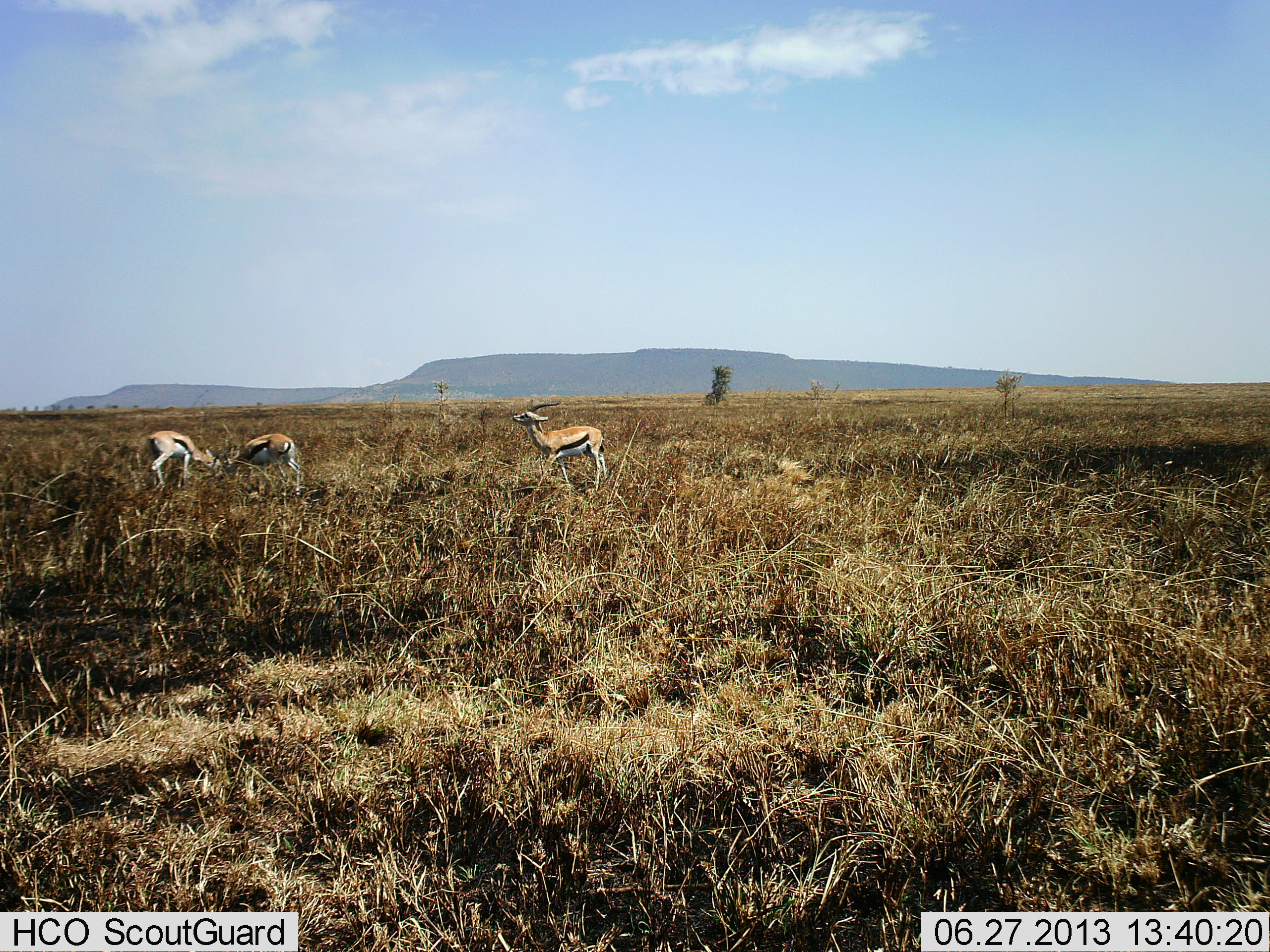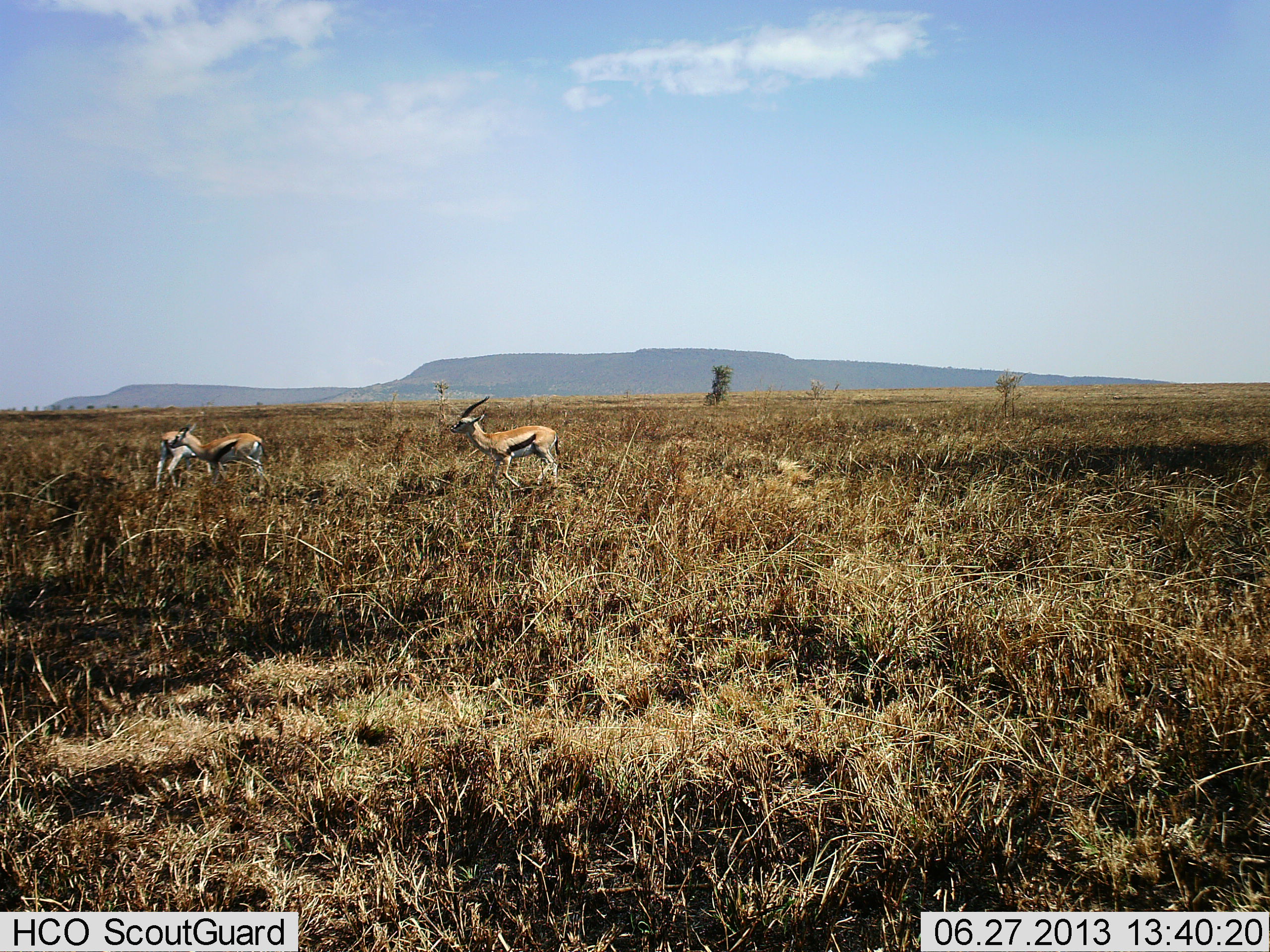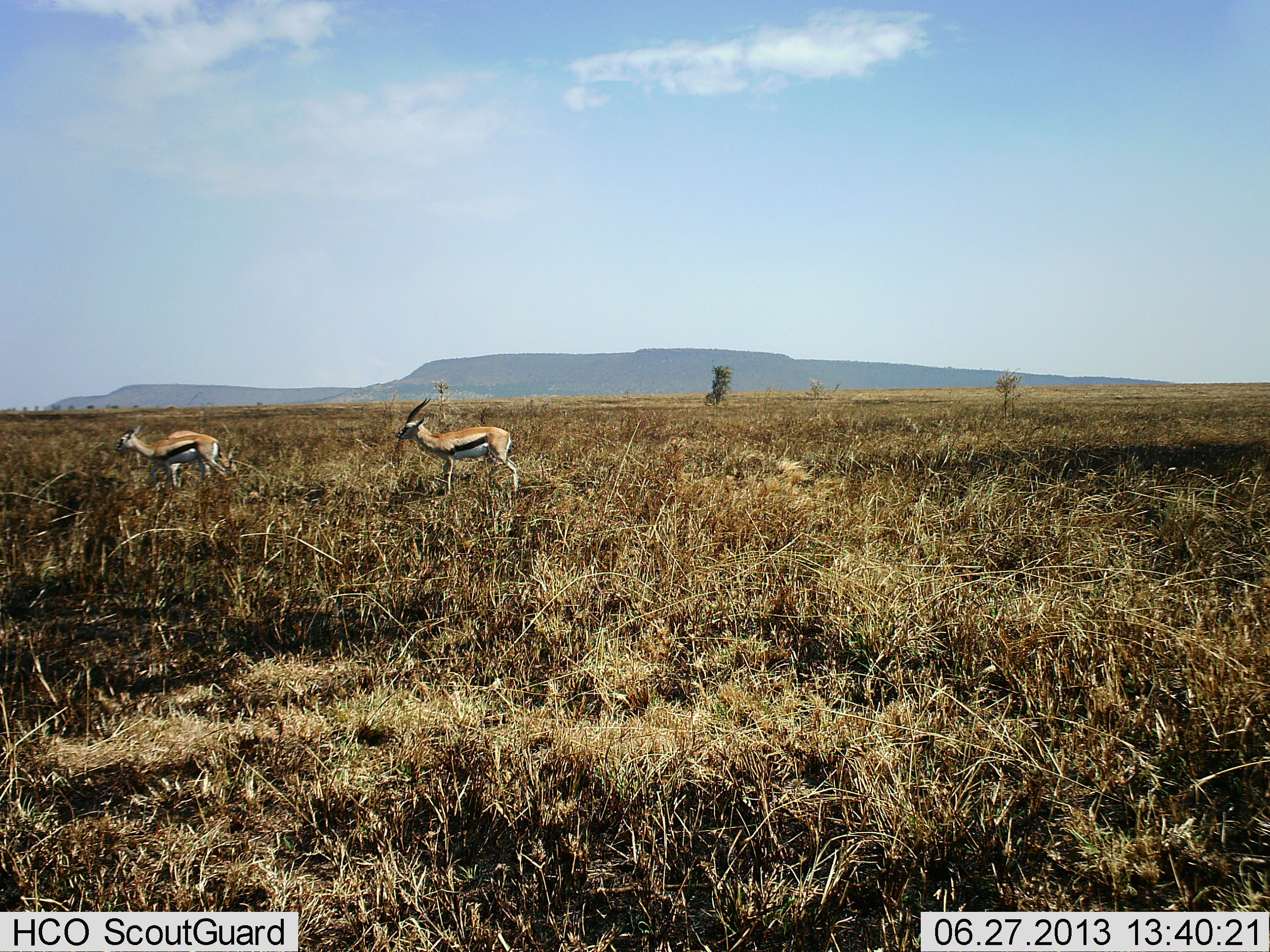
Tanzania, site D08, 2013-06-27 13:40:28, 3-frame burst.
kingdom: Animalia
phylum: Chordata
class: Mammalia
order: Artiodactyla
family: Bovidae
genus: Eudorcas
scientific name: Eudorcas thomsonii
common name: thomson's gazelle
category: gazellethomsons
Gazellethomsons (thomson's gazelle) (Eudorcas thomsonii), count 3. Behavior (volunteer vote fractions): standing 46%, resting 0%, moving 54%, interacting 4%. Young present (vote fraction): 0%. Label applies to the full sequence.